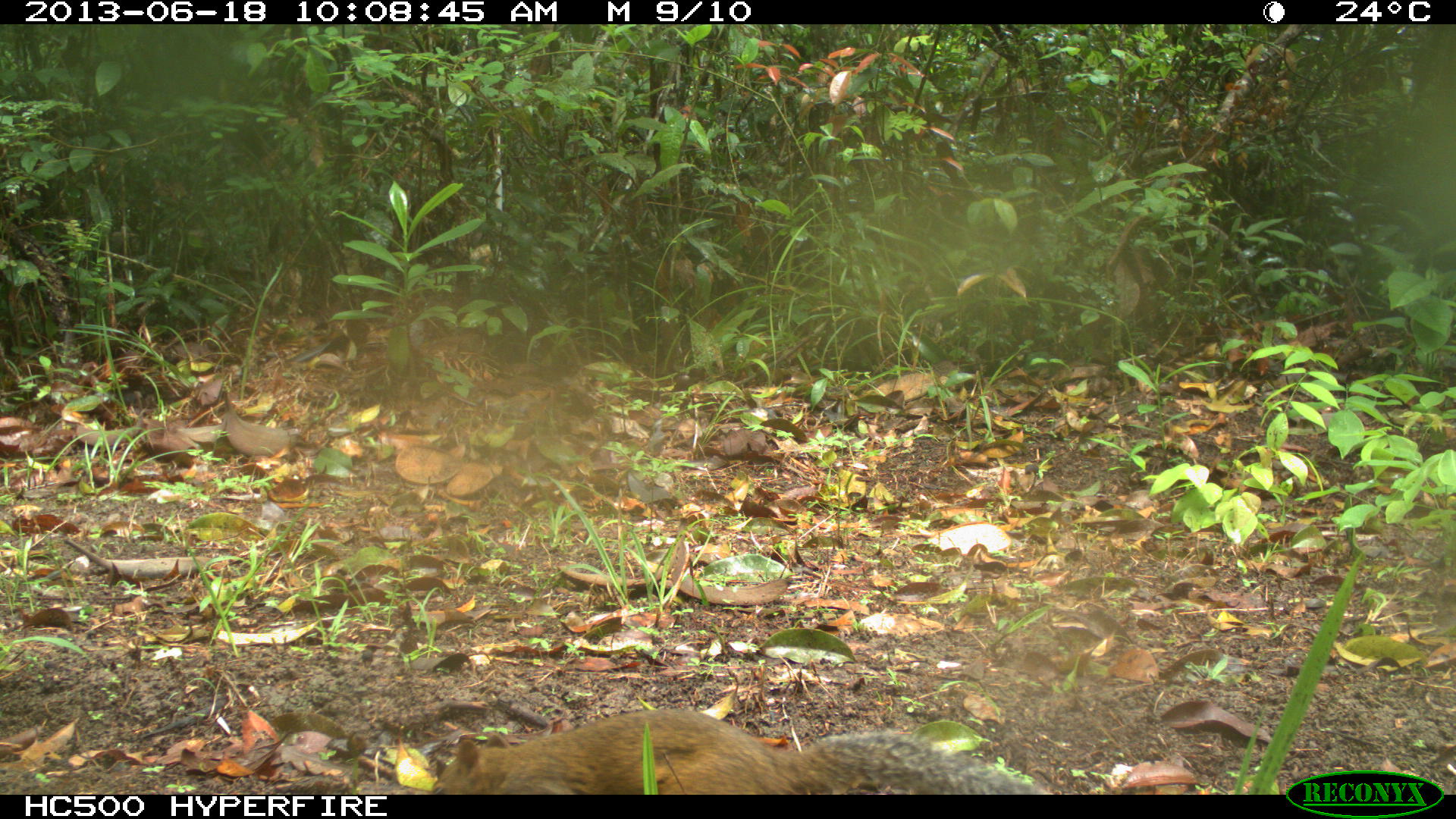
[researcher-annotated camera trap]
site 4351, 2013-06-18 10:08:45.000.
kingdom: Animalia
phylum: Chordata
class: Mammalia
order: Rodentia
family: Sciuridae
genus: Sciurus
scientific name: Sciurus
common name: squirrel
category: sciurus sp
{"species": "sciurus sp (squirrel) (Sciurus)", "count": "1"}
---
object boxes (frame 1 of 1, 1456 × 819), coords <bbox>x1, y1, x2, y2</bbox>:
sciurus sp: <bbox>428, 708, 1053, 793</bbox>